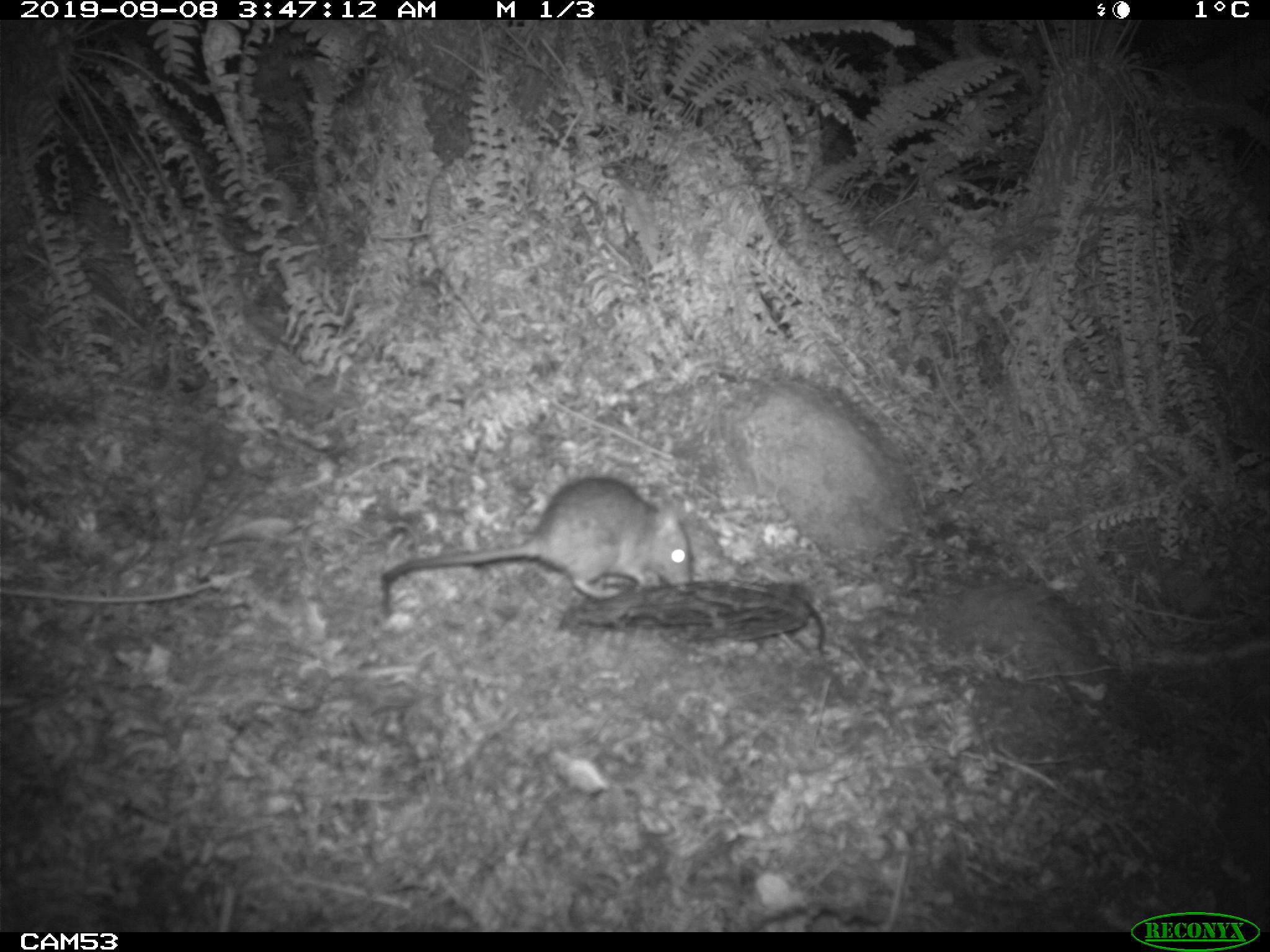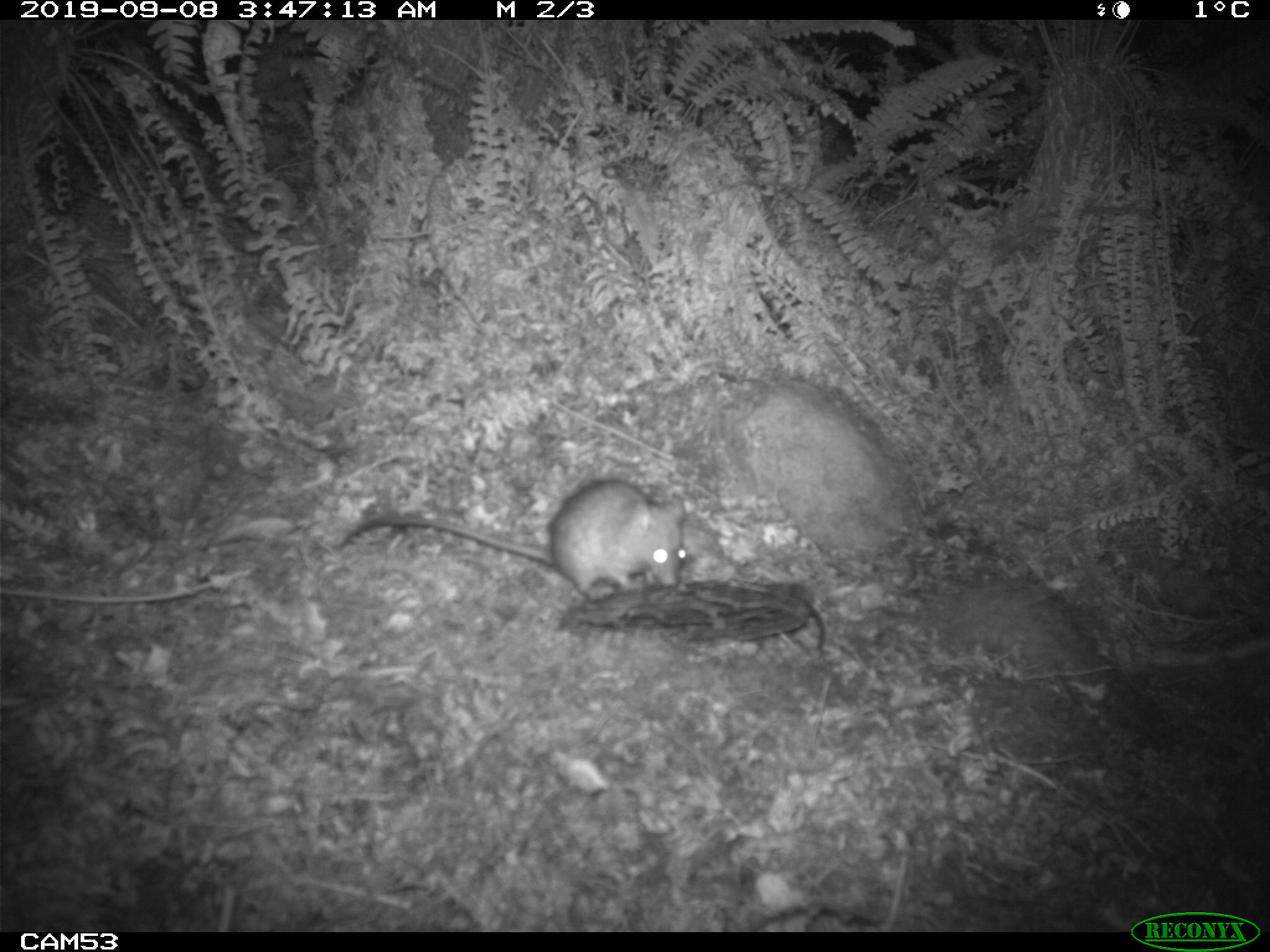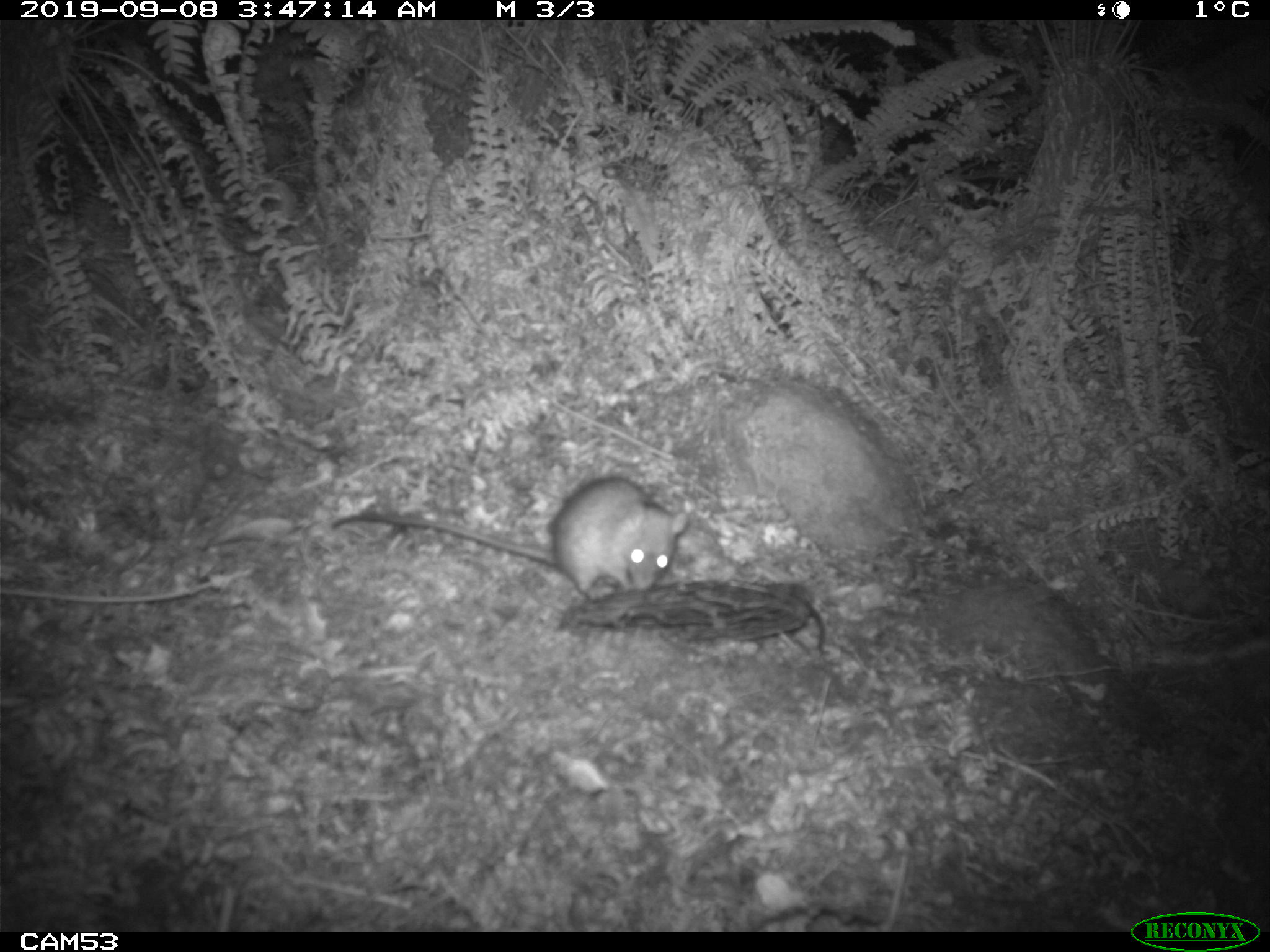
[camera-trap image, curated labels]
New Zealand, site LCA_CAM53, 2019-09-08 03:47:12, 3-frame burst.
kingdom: Animalia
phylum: Chordata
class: Mammalia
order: Rodentia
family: Muridae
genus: Rattus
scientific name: Rattus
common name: rat